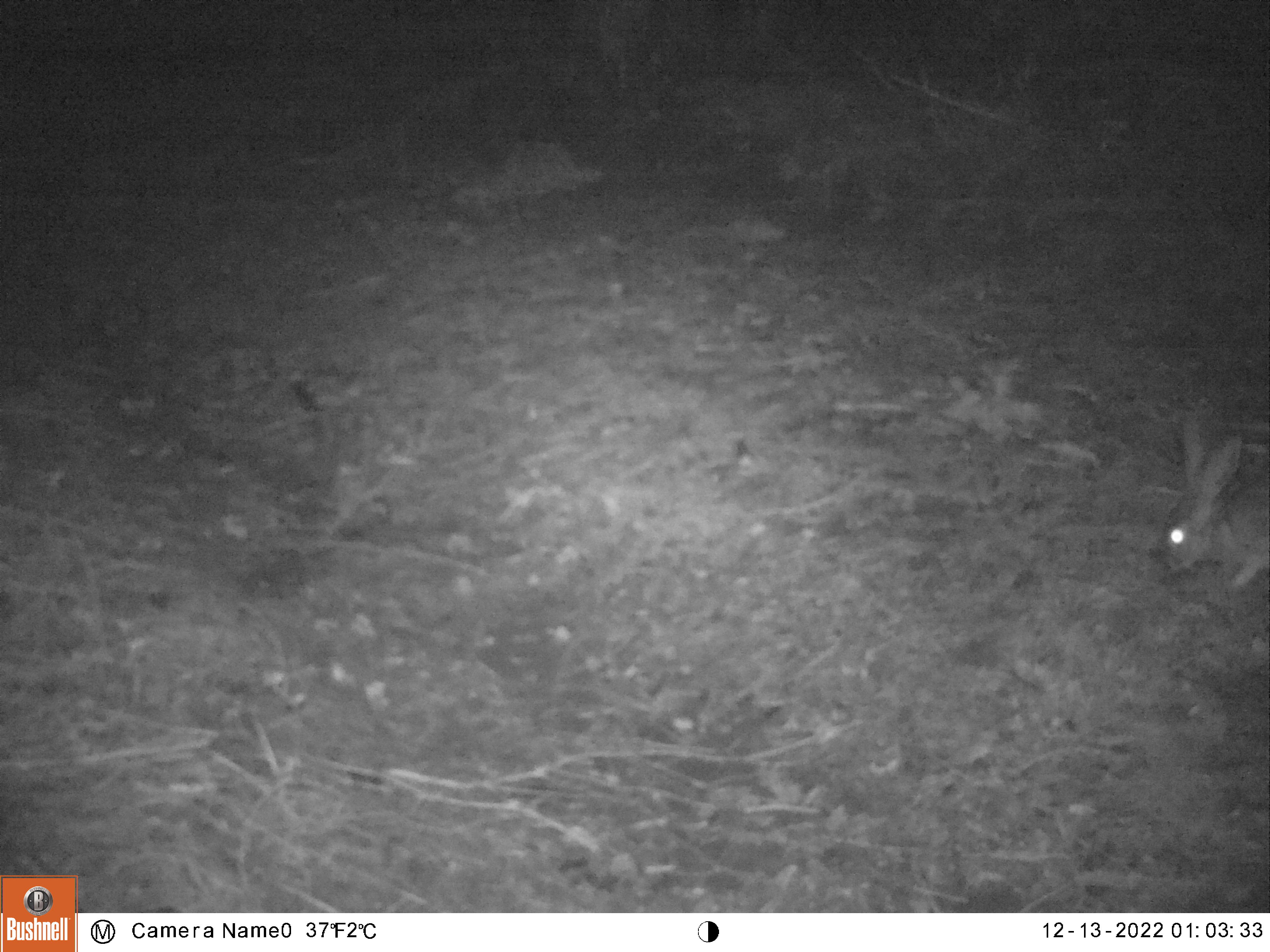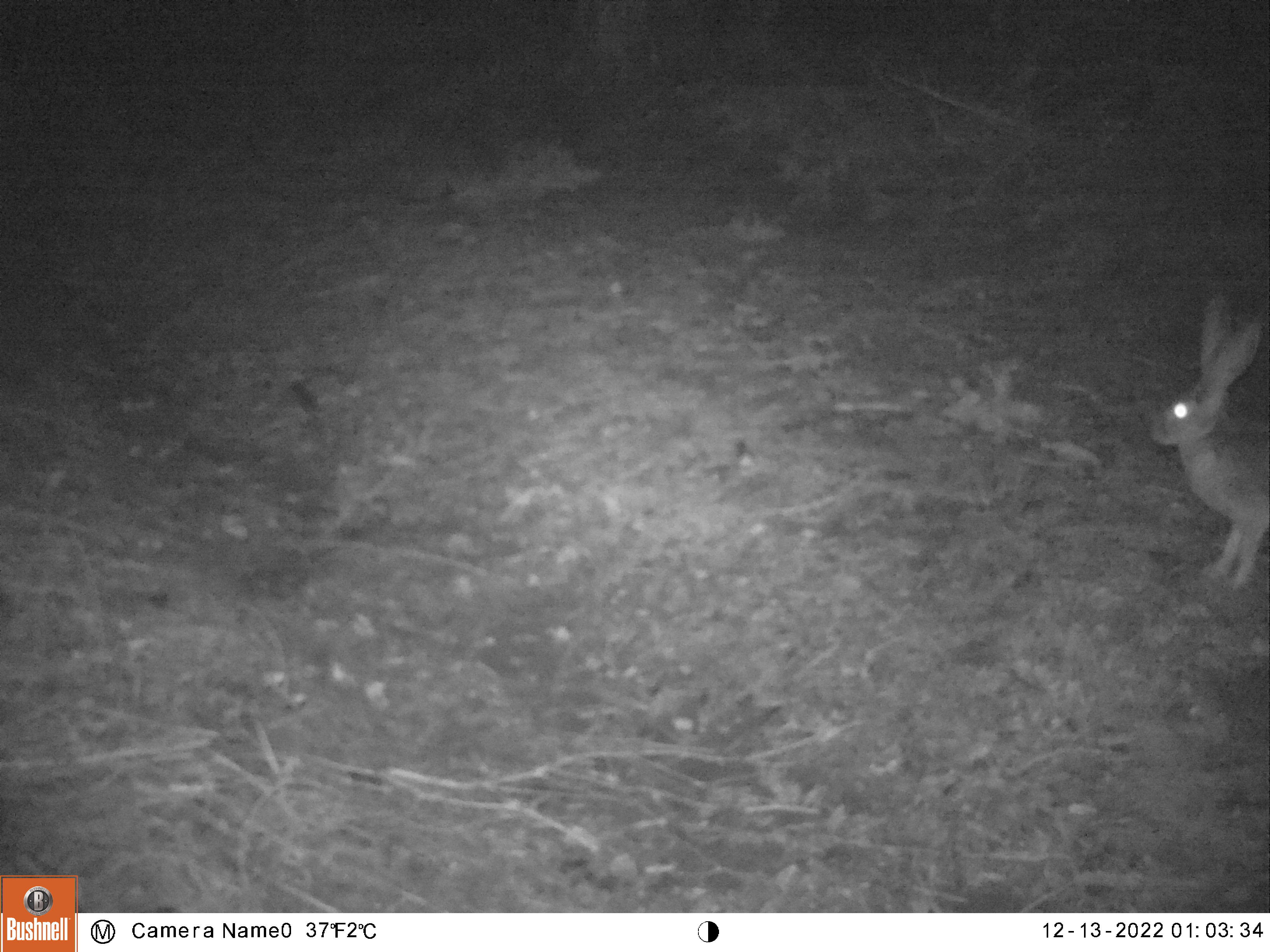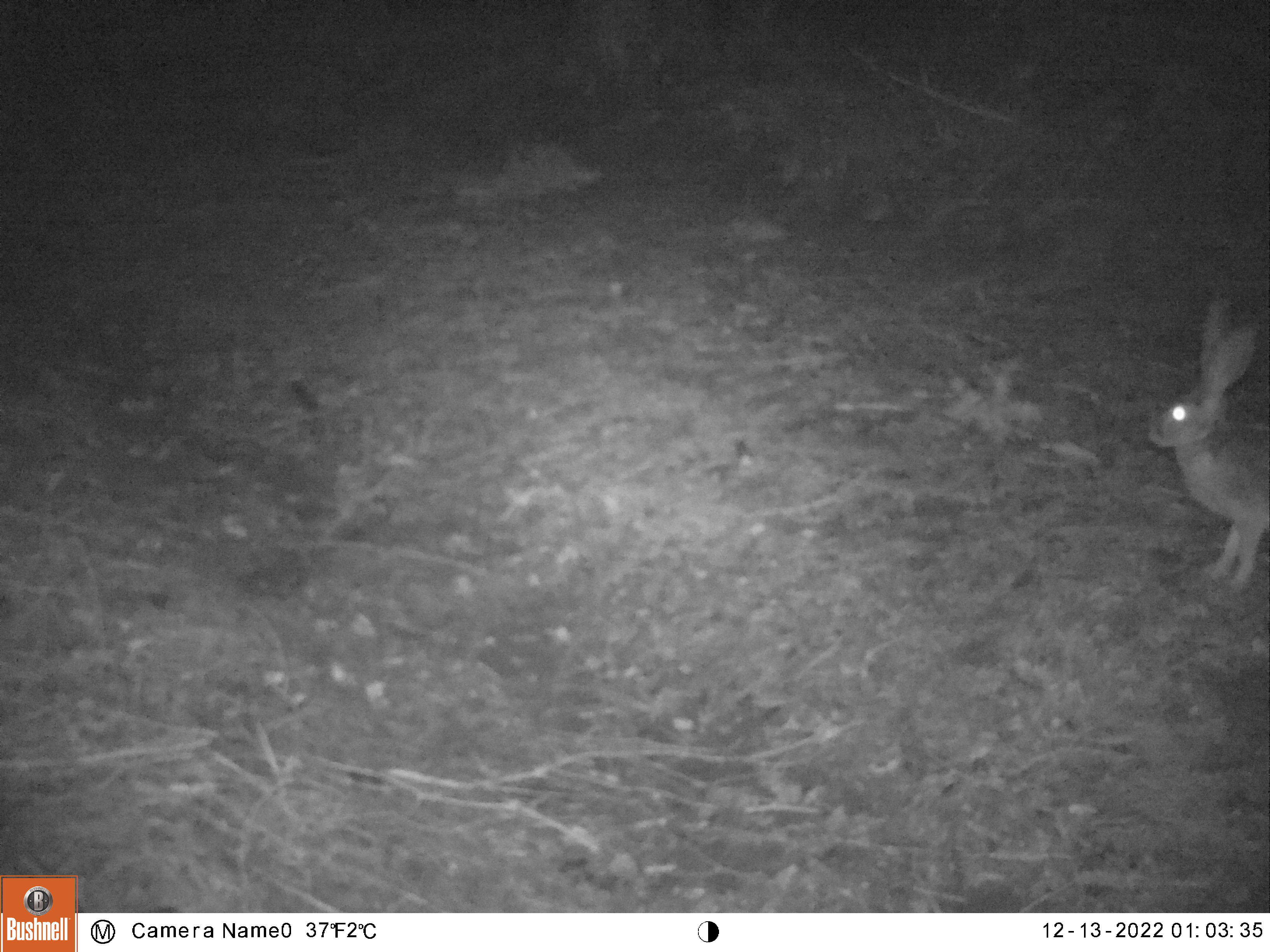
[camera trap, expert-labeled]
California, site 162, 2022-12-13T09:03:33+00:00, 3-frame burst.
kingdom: Animalia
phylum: Chordata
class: Mammalia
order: Lagomorpha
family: Leporidae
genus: Lepus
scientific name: Lepus californicus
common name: black-tailed jackrabbit